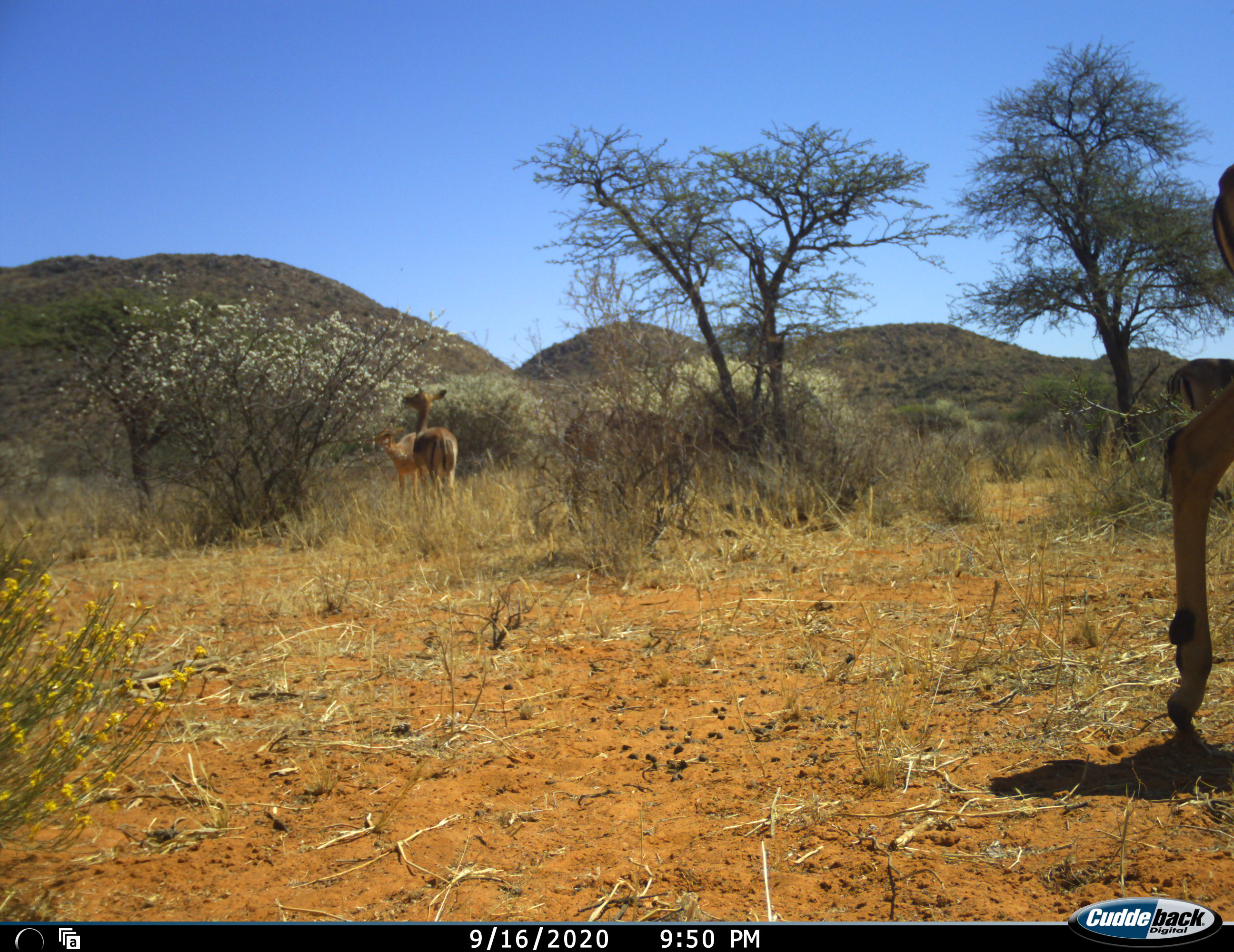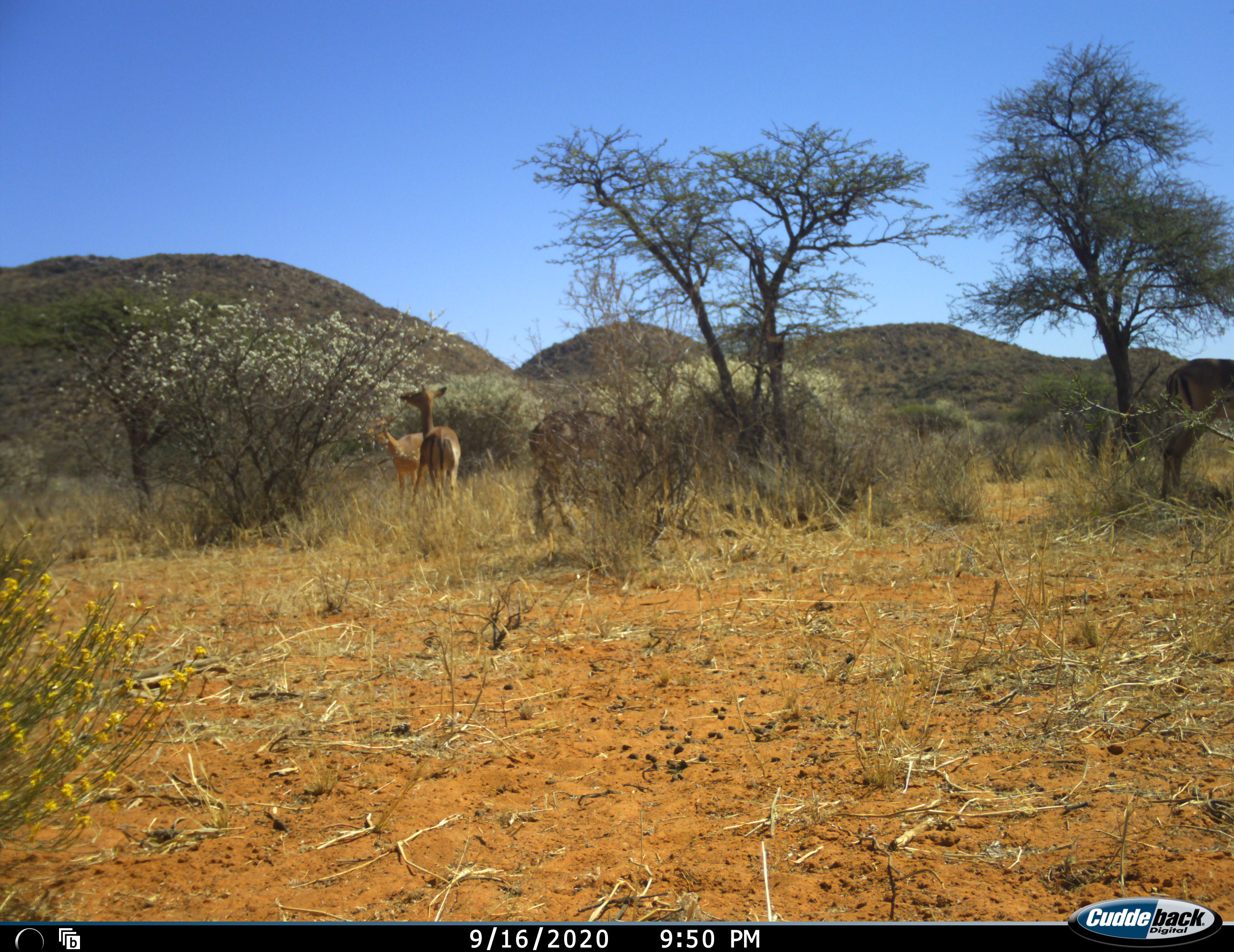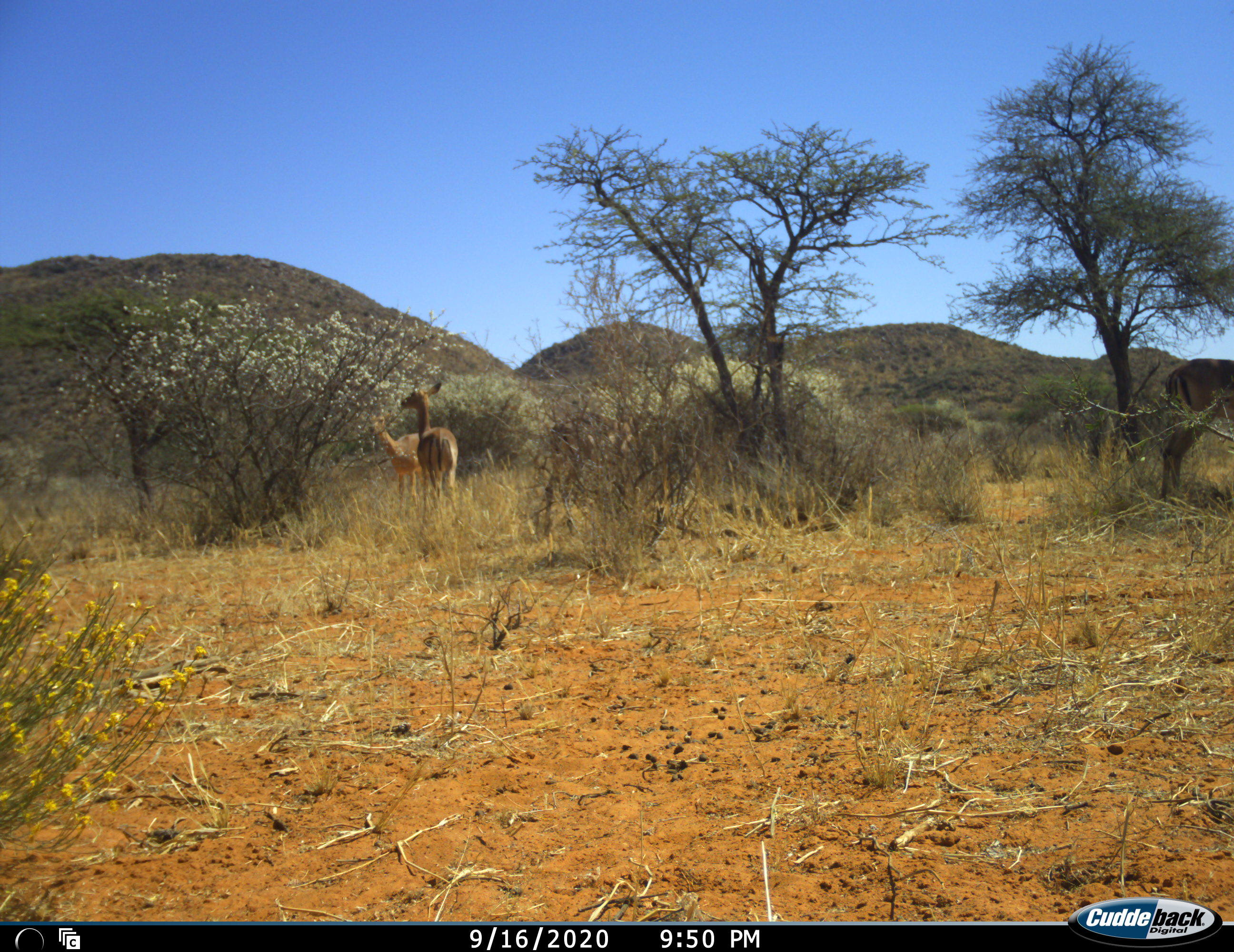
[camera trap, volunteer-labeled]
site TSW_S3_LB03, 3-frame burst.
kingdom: Animalia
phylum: Chordata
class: Mammalia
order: Artiodactyla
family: Bovidae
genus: Aepyceros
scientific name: Aepyceros melampus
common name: impala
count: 5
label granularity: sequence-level